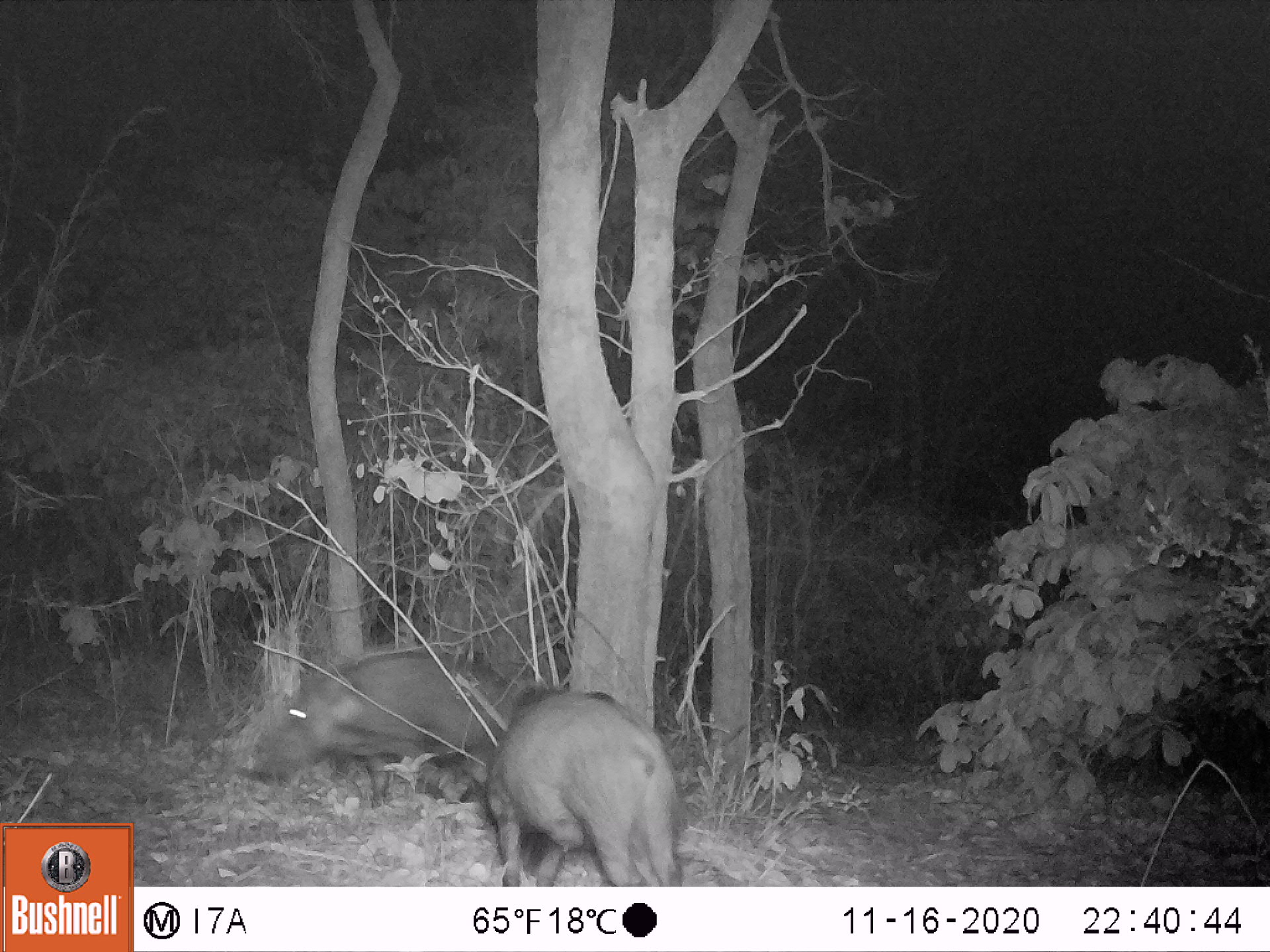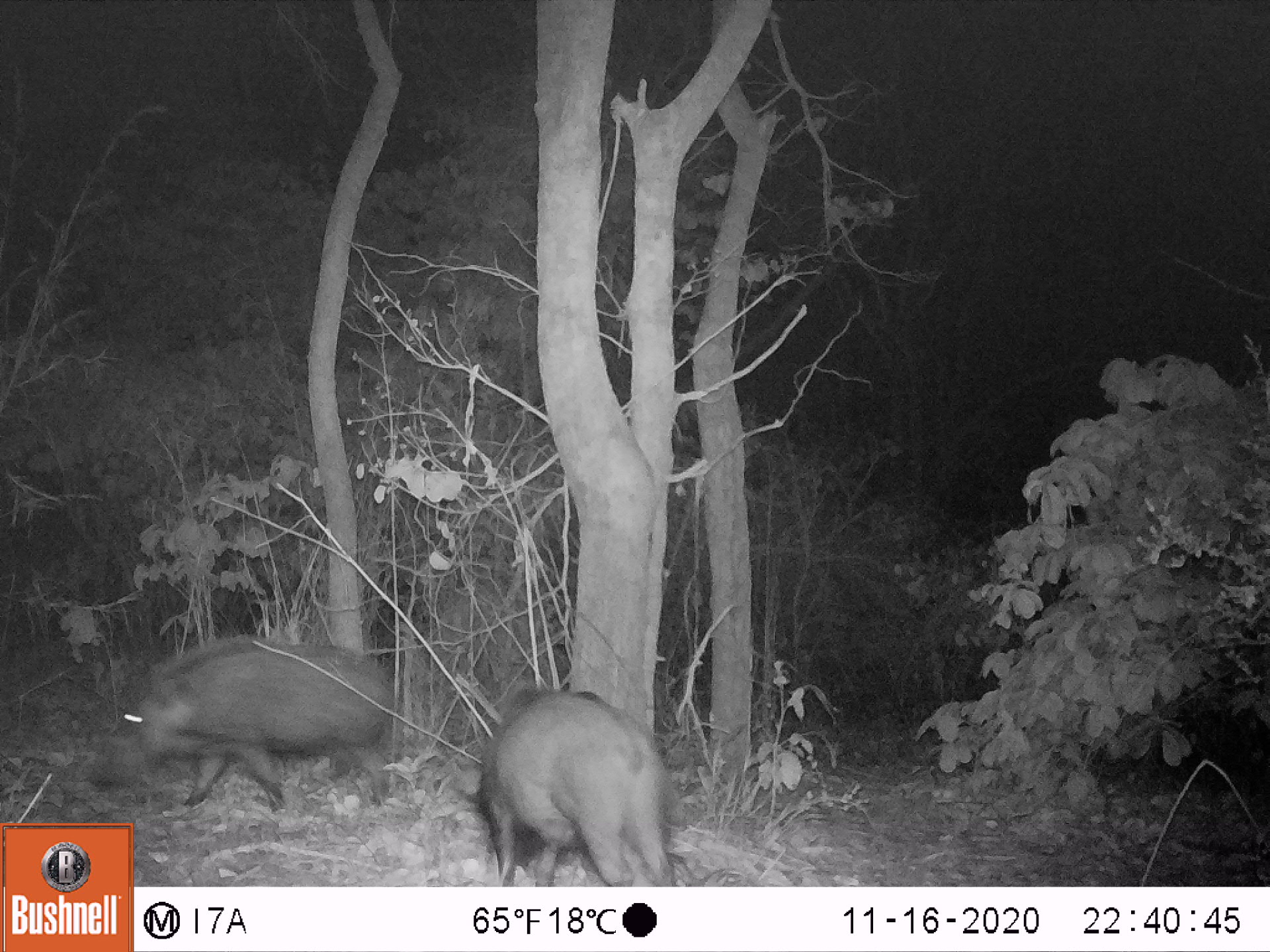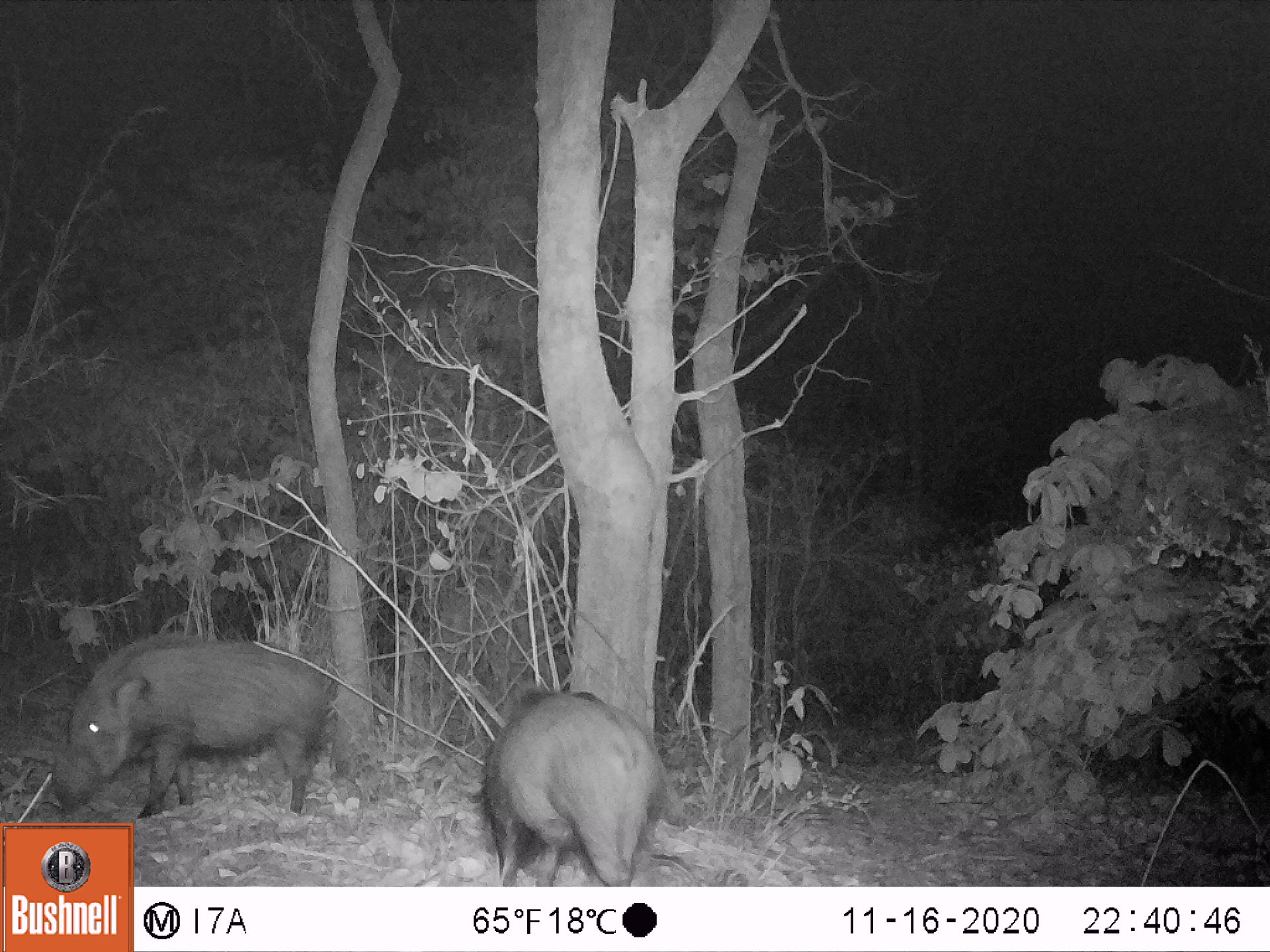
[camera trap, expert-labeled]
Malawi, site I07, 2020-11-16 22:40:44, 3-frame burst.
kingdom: Animalia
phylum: Chordata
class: Mammalia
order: Artiodactyla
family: Suidae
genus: Potamochoerus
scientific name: Potamochoerus larvatus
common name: bushpig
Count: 2.